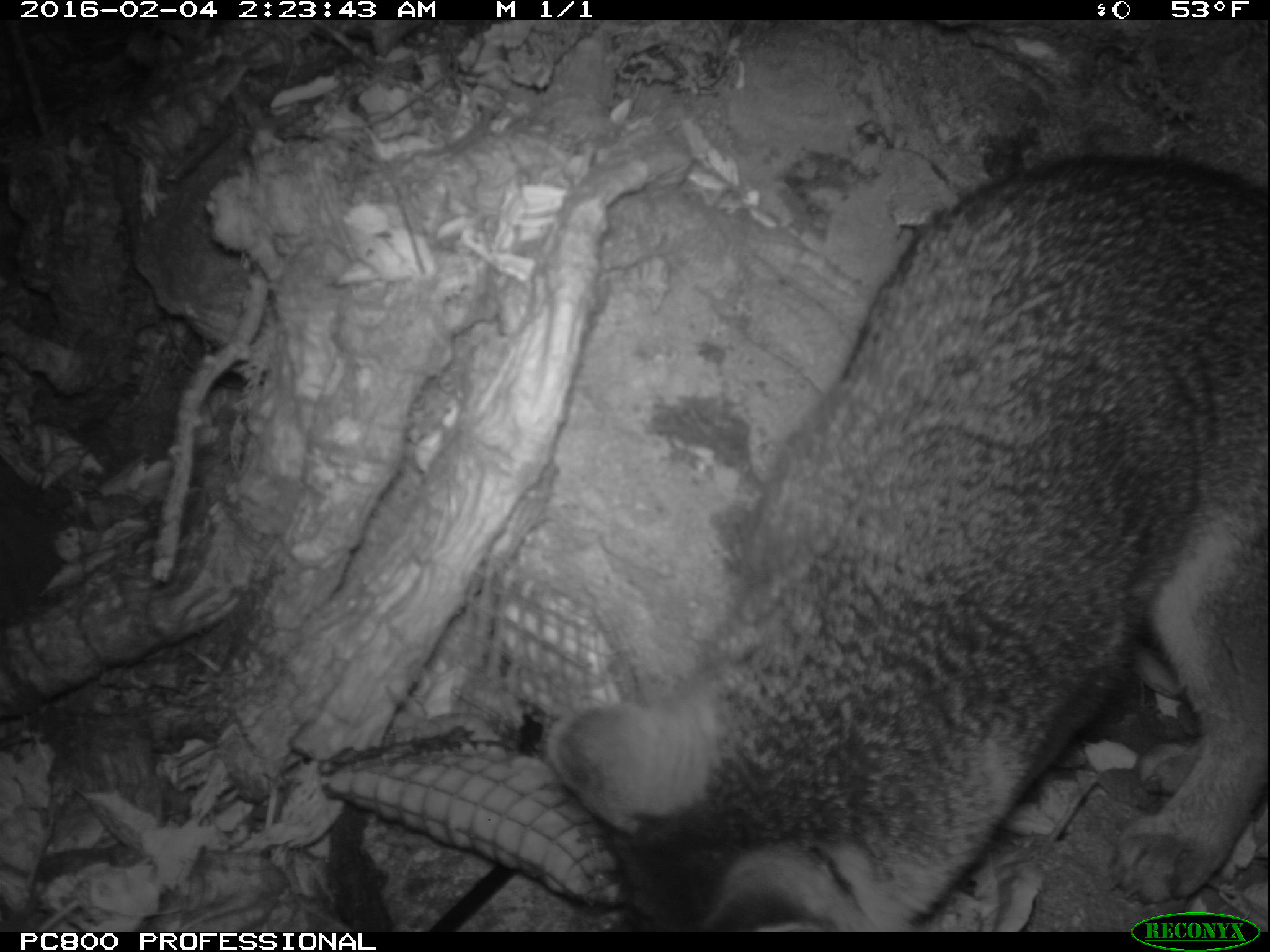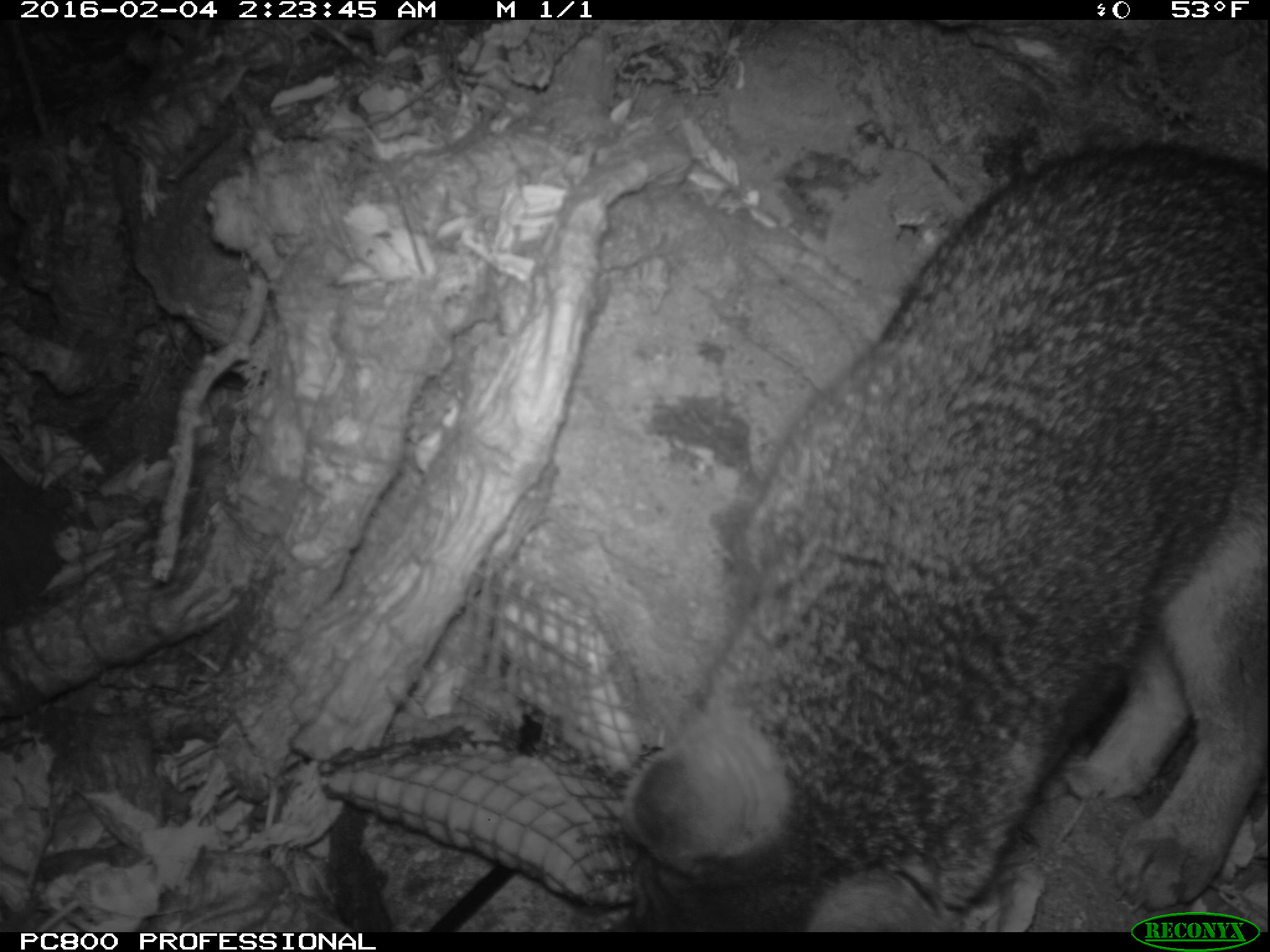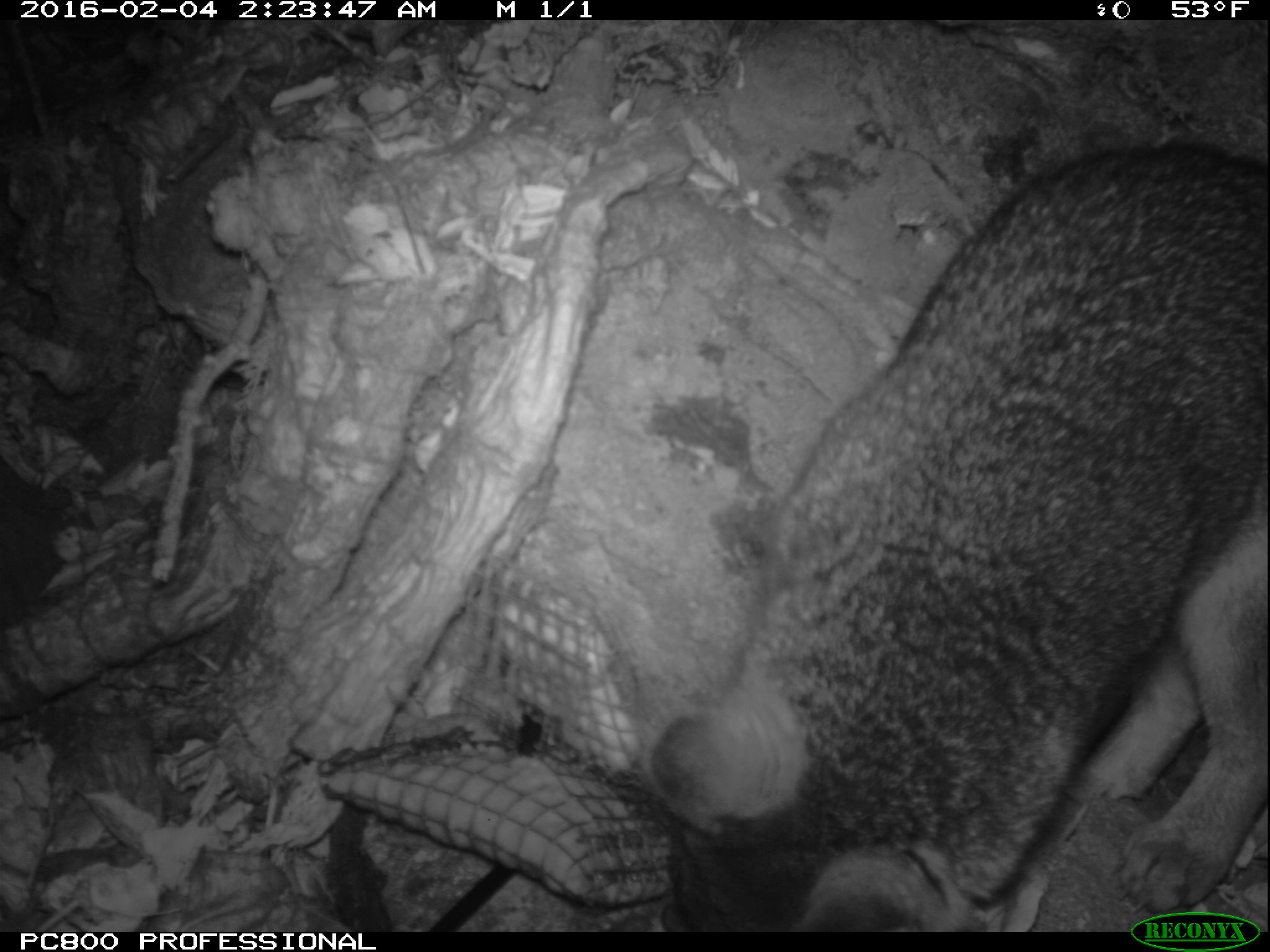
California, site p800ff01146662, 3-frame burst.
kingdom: Animalia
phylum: Chordata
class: Mammalia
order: Carnivora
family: Canidae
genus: Urocyon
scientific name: Urocyon littoralis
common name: island fox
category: fox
Fox (island fox) (Urocyon littoralis).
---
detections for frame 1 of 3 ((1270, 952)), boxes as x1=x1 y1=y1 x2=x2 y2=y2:
fox: x1=541 y1=150 x2=1269 y2=931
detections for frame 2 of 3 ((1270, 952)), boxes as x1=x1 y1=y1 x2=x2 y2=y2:
fox: x1=619 y1=141 x2=1268 y2=932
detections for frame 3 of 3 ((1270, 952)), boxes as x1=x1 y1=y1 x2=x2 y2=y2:
fox: x1=635 y1=143 x2=1269 y2=930